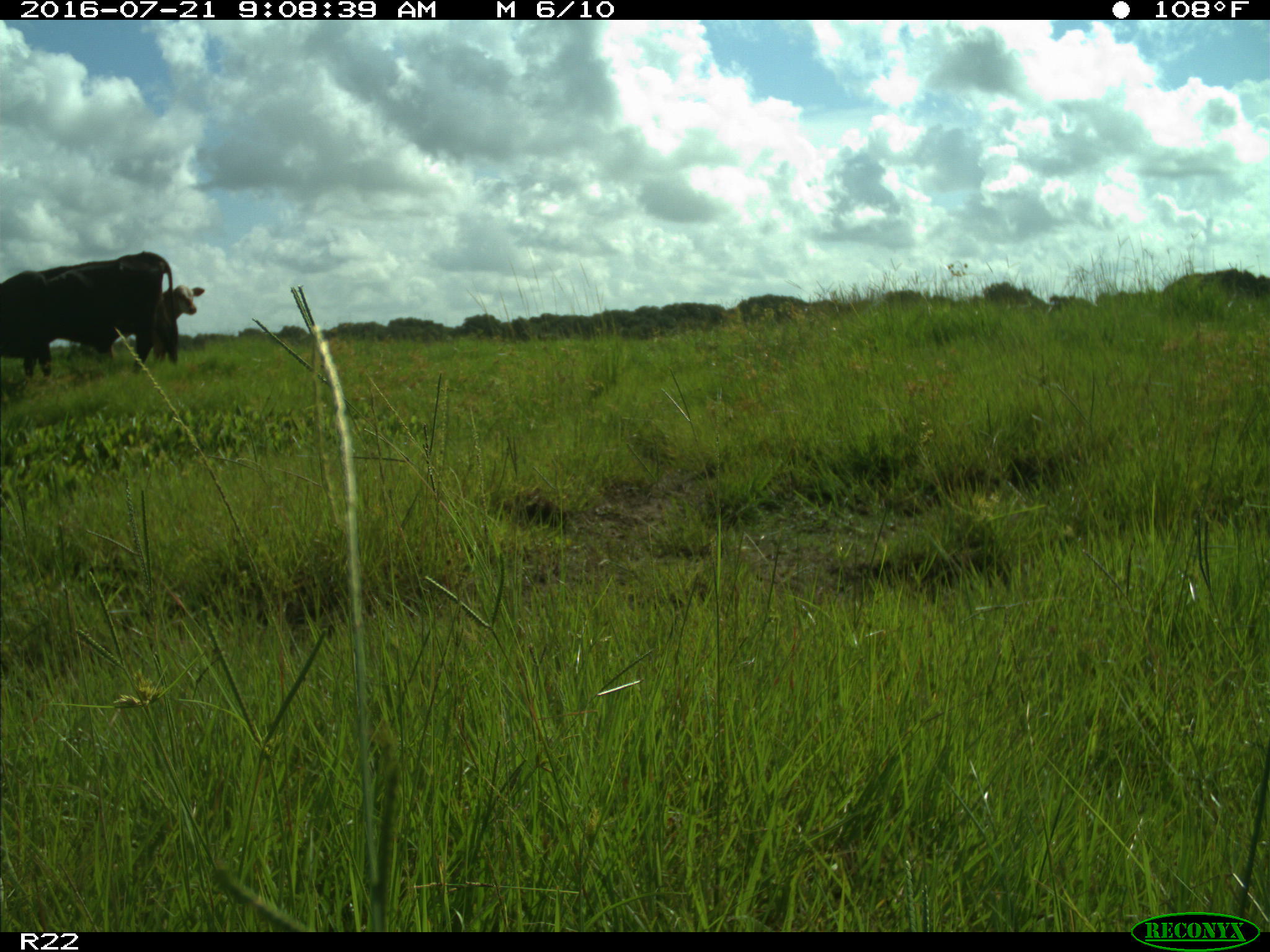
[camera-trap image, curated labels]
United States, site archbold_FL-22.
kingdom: Animalia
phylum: Chordata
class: Mammalia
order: Artiodactyla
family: Bovidae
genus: Bos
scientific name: Bos taurus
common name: domestic cow